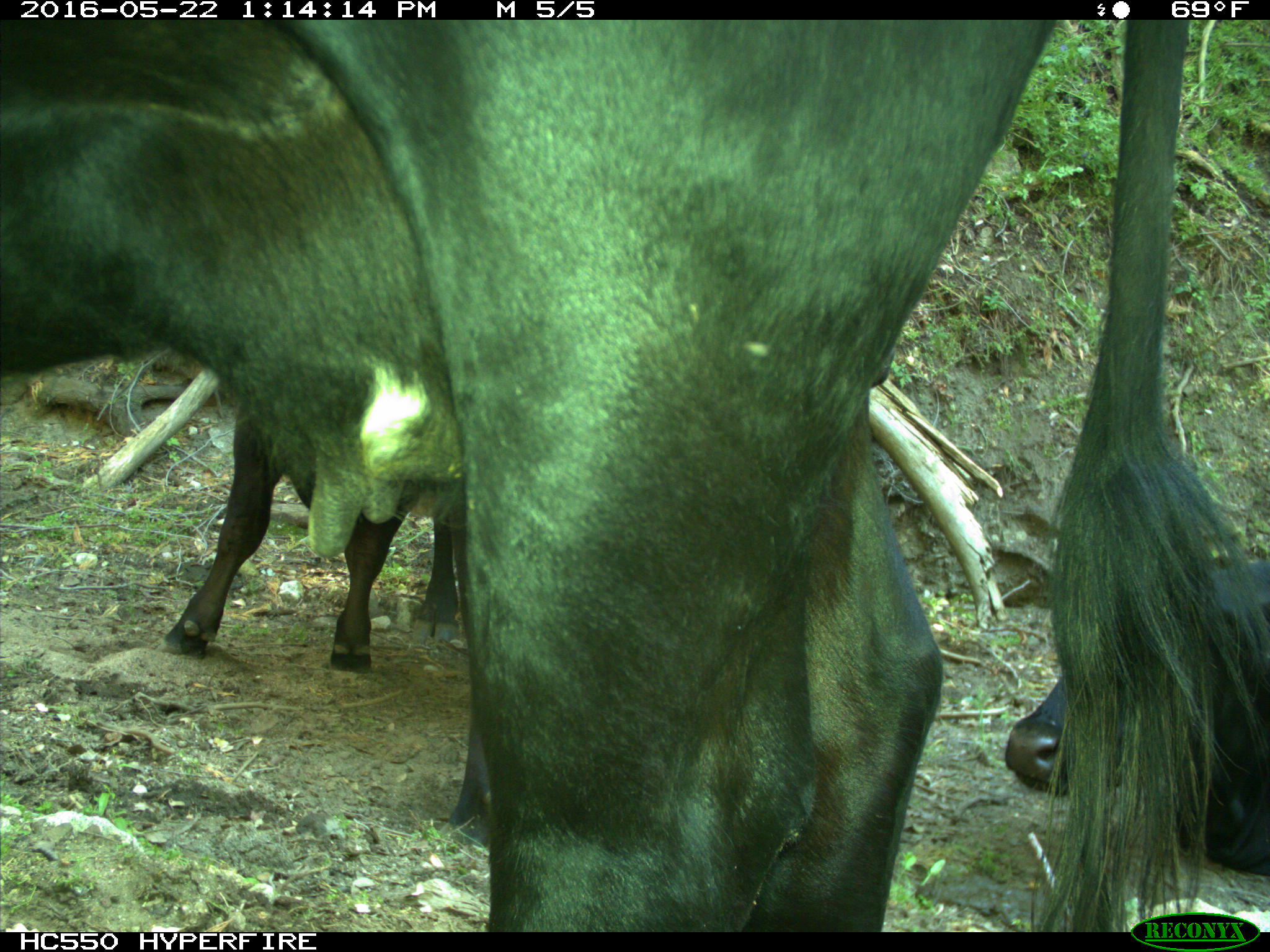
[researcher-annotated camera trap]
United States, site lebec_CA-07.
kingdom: Animalia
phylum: Chordata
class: Mammalia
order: Artiodactyla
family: Bovidae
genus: Bos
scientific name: Bos taurus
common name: domestic cow